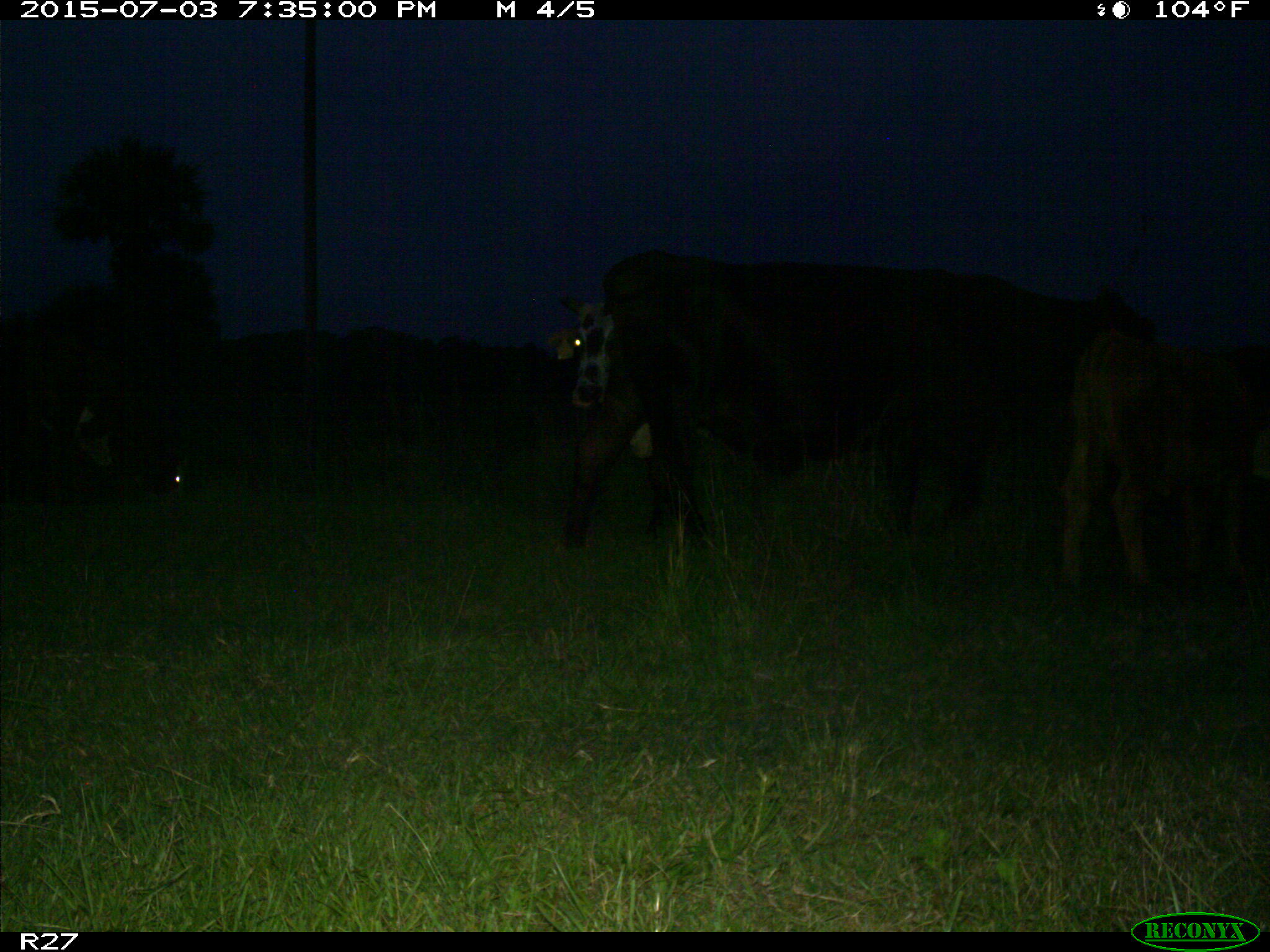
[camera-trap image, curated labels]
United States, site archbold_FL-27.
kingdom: Animalia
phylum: Chordata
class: Mammalia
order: Artiodactyla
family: Bovidae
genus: Bos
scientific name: Bos taurus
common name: domestic cow